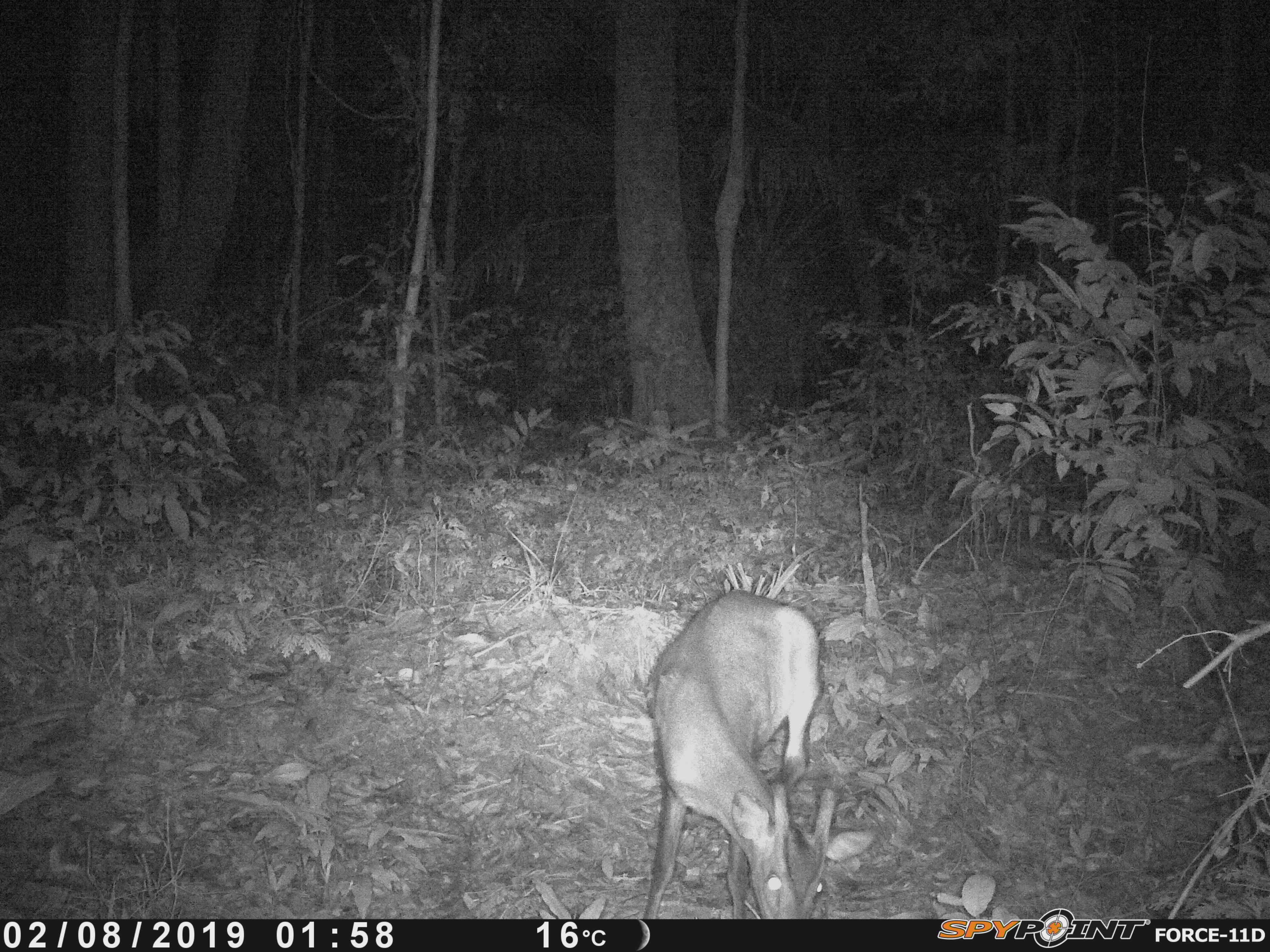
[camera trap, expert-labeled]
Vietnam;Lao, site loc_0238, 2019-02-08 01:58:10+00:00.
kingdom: Animalia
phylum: Chordata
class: Mammalia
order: Artiodactyla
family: Cervidae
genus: Muntiacus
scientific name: Muntiacus vuquangensis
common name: large-antlered muntjac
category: large antlered muntjac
Large antlered muntjac (large-antlered muntjac) (Muntiacus vuquangensis). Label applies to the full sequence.